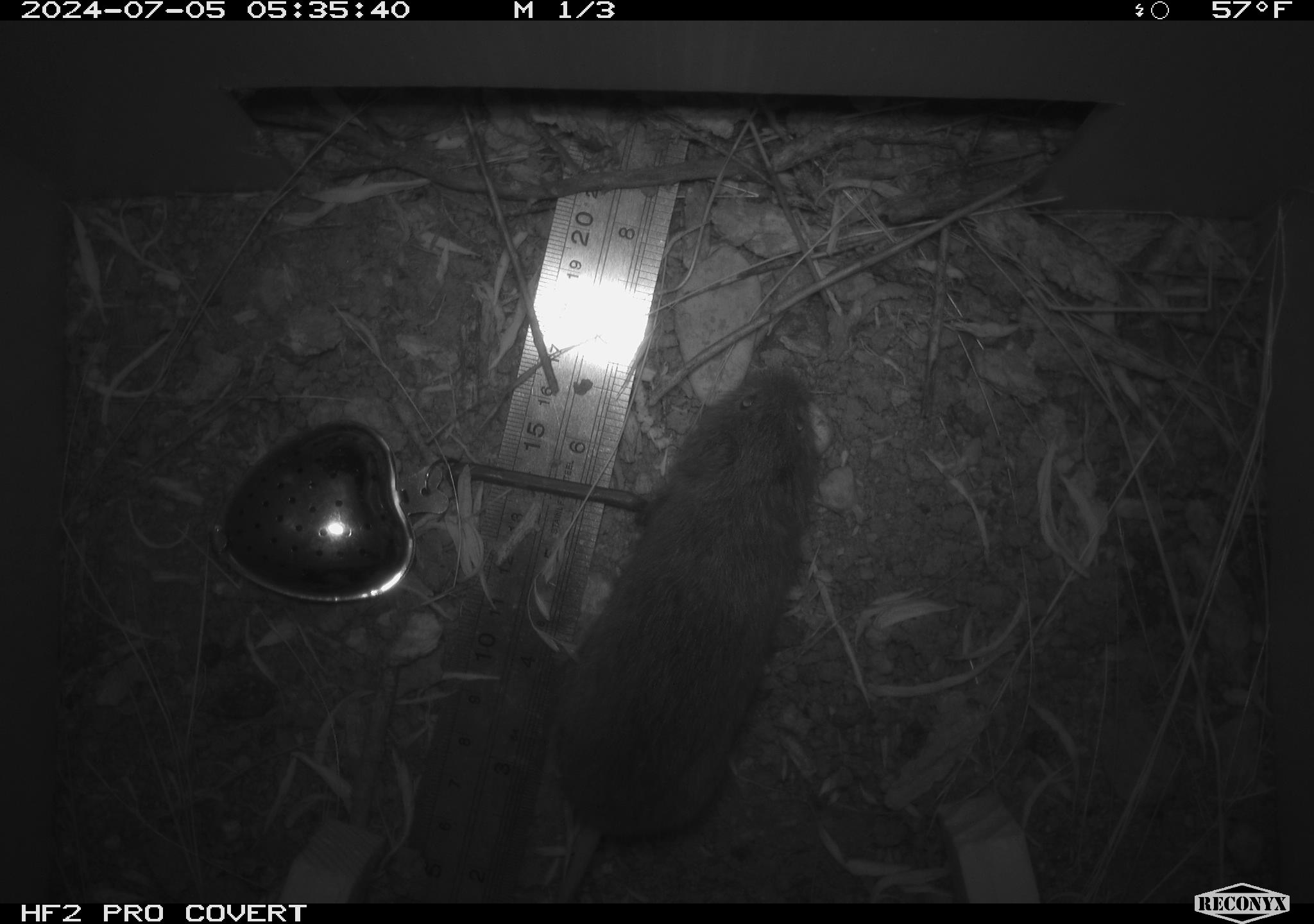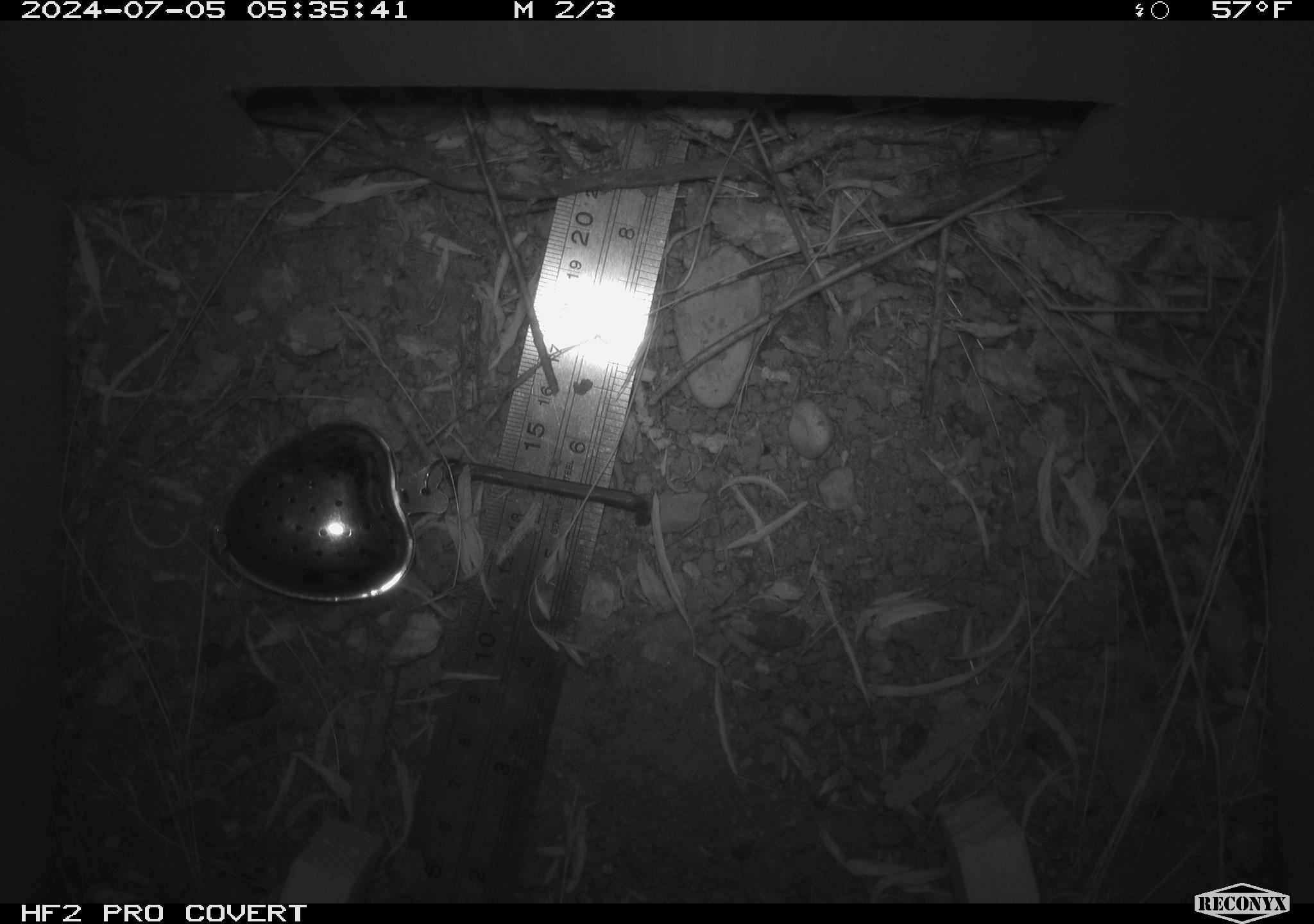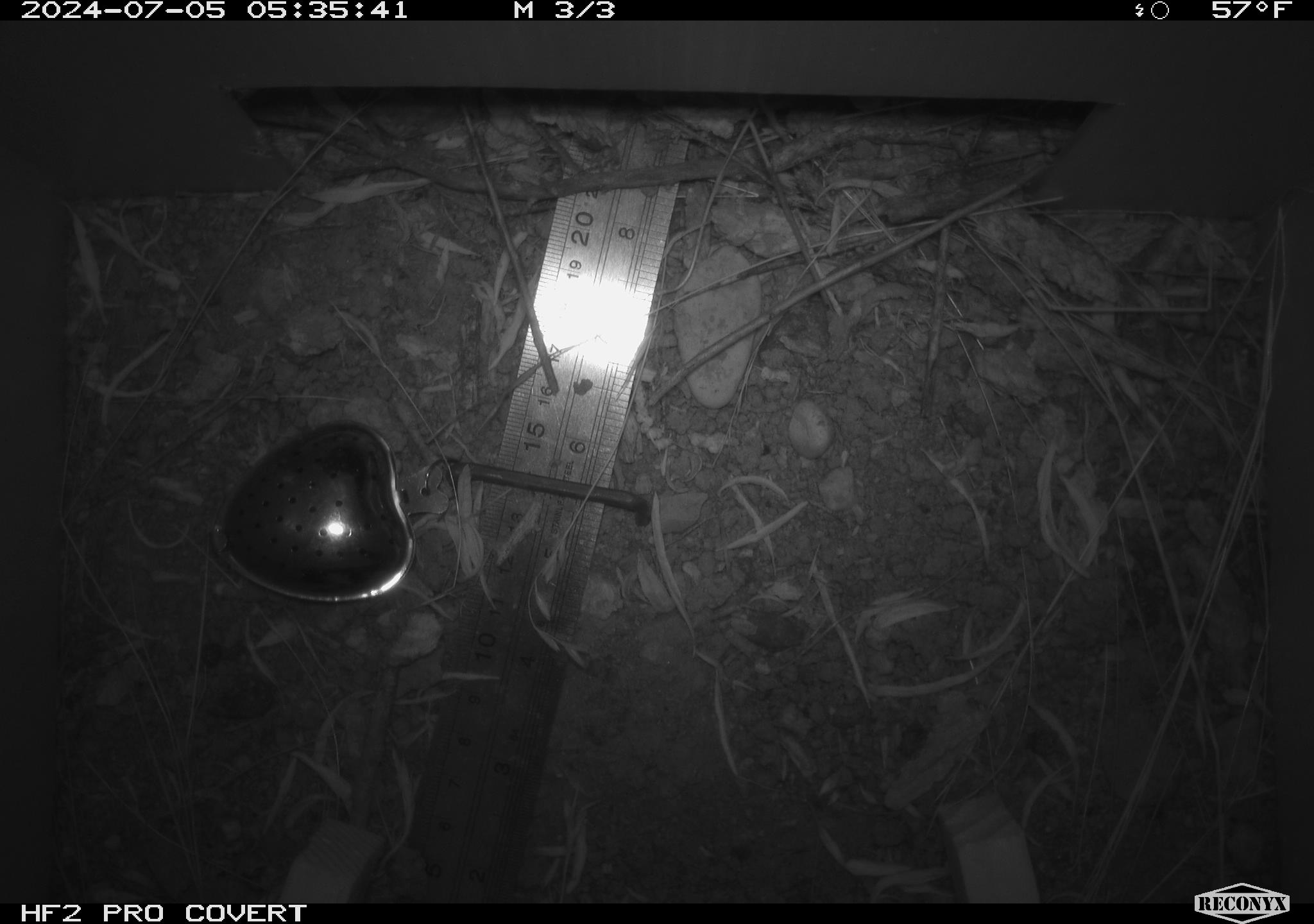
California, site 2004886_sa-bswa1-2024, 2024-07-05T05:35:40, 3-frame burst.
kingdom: Animalia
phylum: Chordata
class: Mammalia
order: Rodentia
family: Cricetidae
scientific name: Arvicolinae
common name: voles, lemmings, and muskrats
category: arvicolinae subfamily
Arvicolinae subfamily (voles, lemmings, and muskrats) (Arvicolinae).